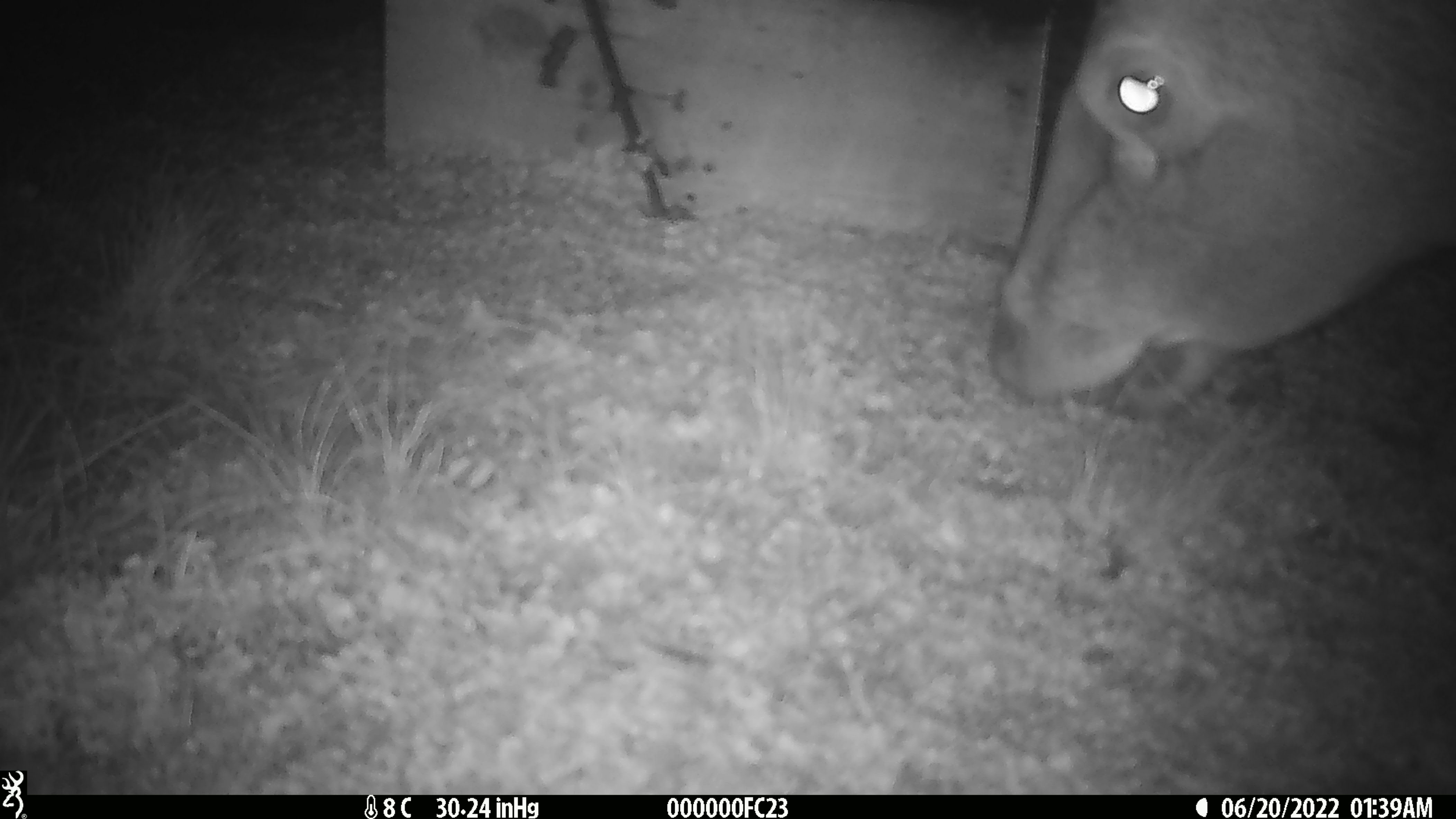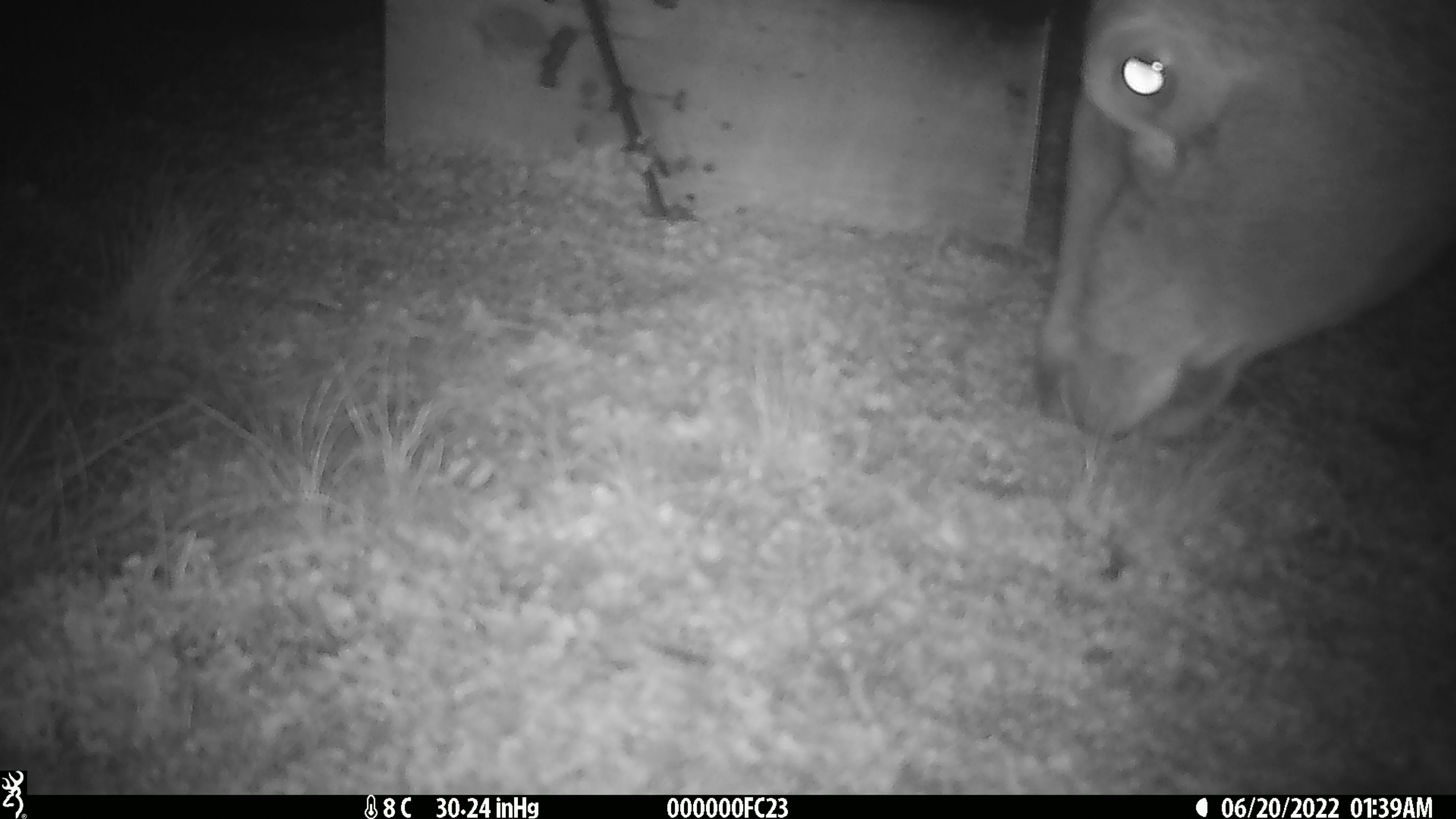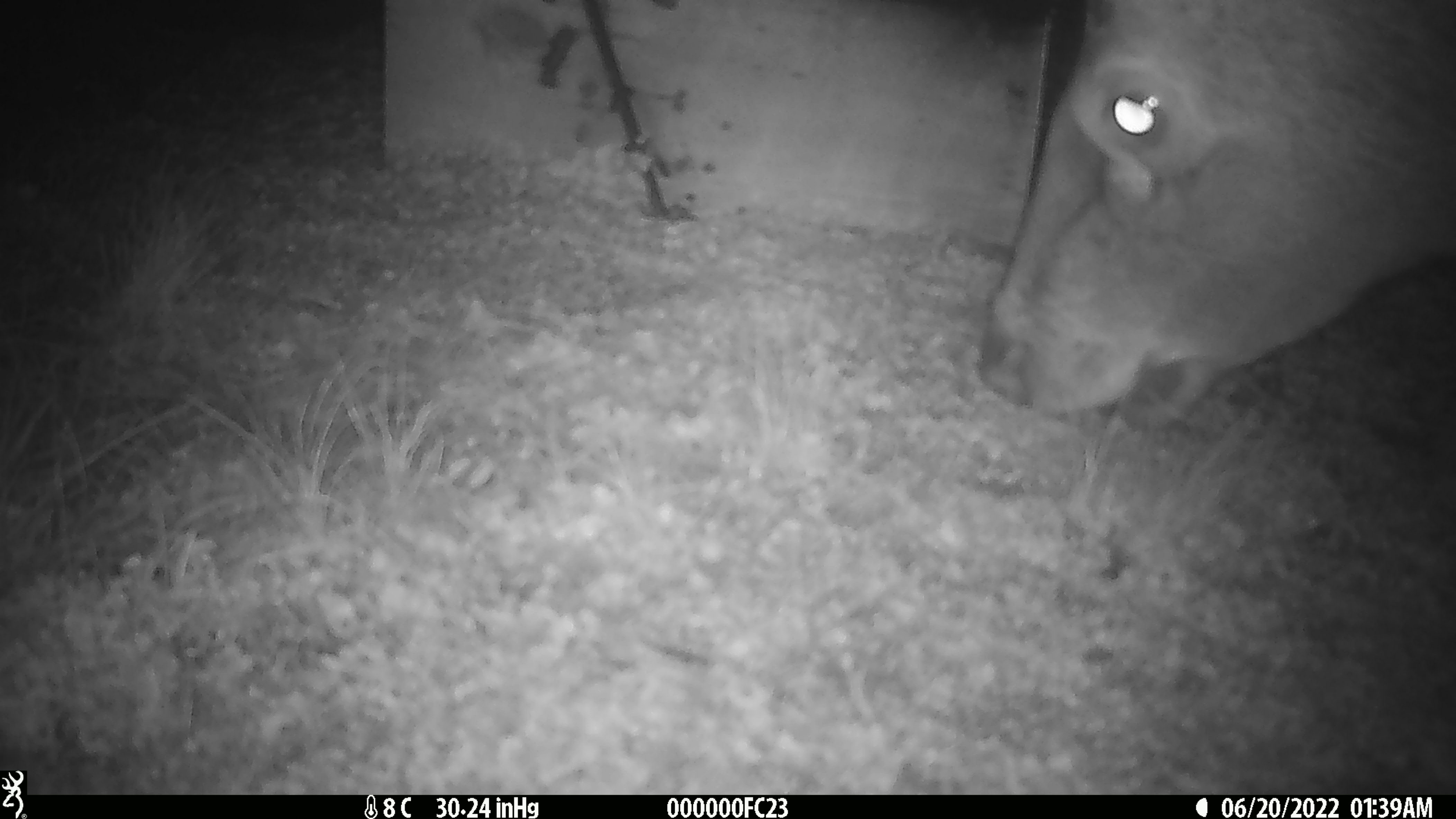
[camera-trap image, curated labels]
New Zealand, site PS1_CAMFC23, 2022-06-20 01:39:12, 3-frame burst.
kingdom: Animalia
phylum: Chordata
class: Mammalia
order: Artiodactyla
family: Cervidae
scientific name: Cervidae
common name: deer